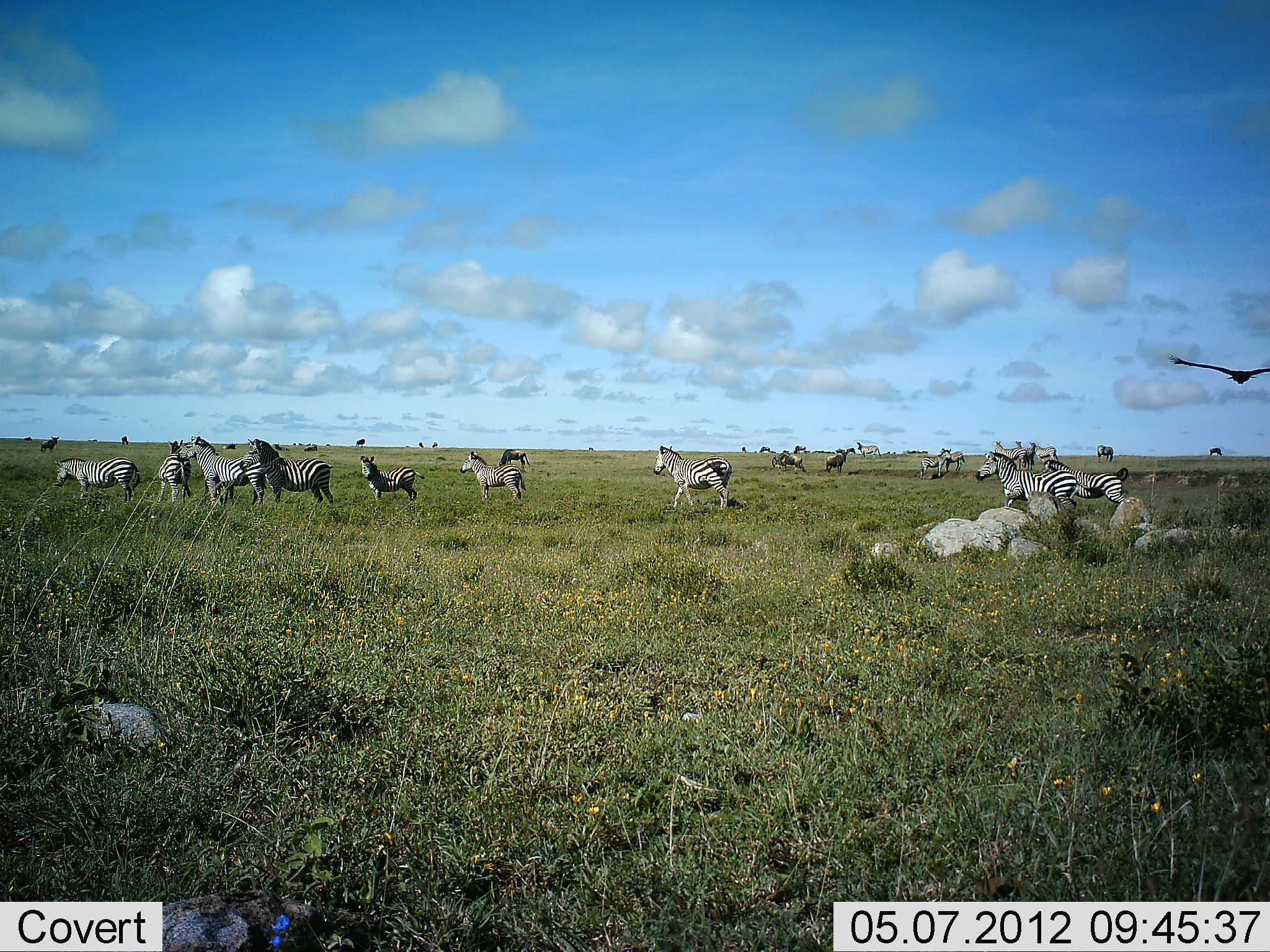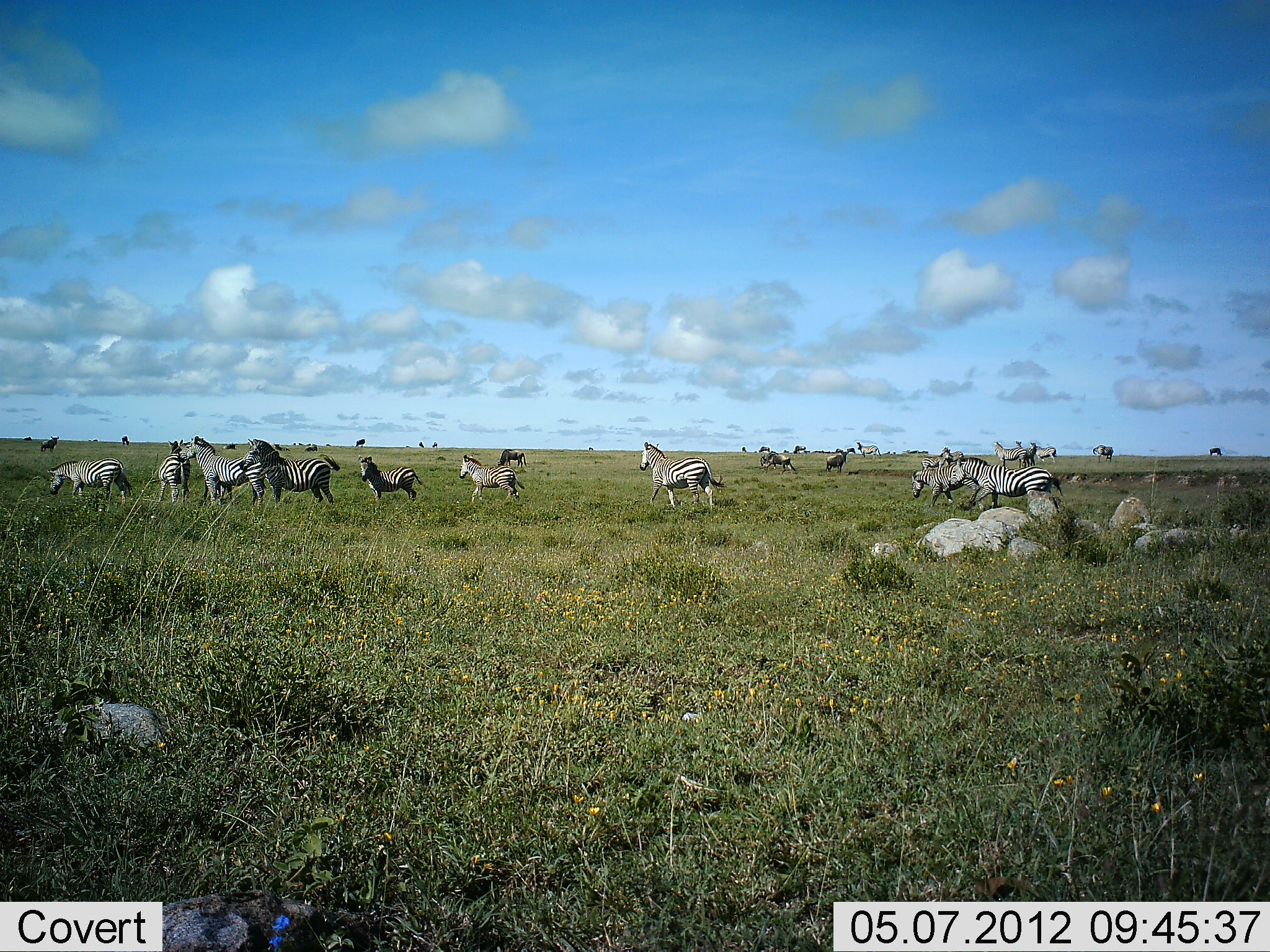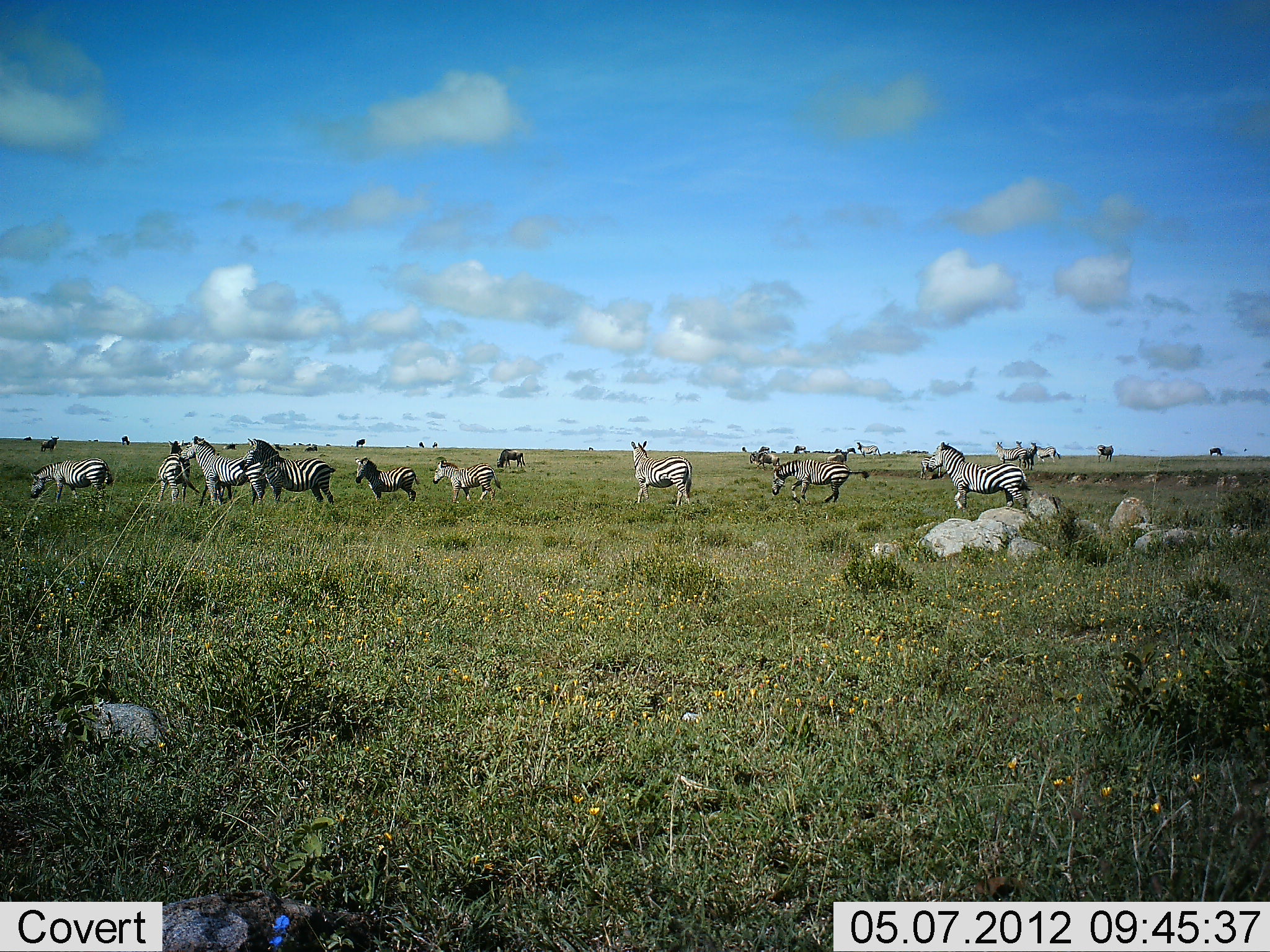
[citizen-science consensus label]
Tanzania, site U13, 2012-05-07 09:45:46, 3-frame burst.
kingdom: Animalia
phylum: Chordata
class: Aves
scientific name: Aves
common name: bird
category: otherbird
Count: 1.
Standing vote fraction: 0%.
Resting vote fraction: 0%.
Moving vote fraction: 100%.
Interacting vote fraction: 0%.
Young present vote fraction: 0%.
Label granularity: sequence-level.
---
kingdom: Animalia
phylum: Chordata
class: Mammalia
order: Perissodactyla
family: Equidae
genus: Equus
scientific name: Equus quagga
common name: plains zebra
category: zebra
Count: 11-50.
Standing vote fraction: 59%.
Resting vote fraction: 0%.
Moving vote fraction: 82%.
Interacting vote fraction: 14%.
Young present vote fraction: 32%.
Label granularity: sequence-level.